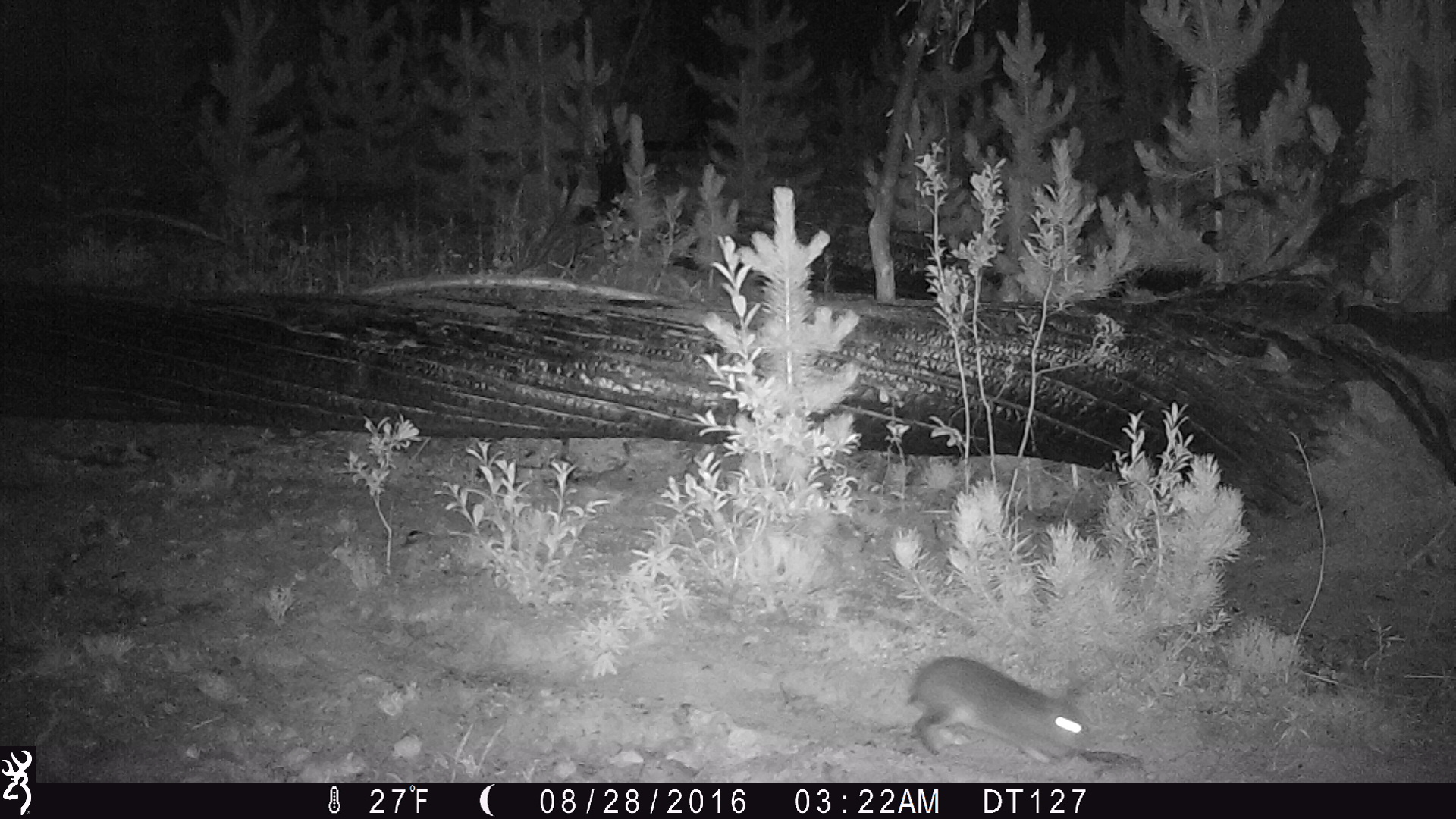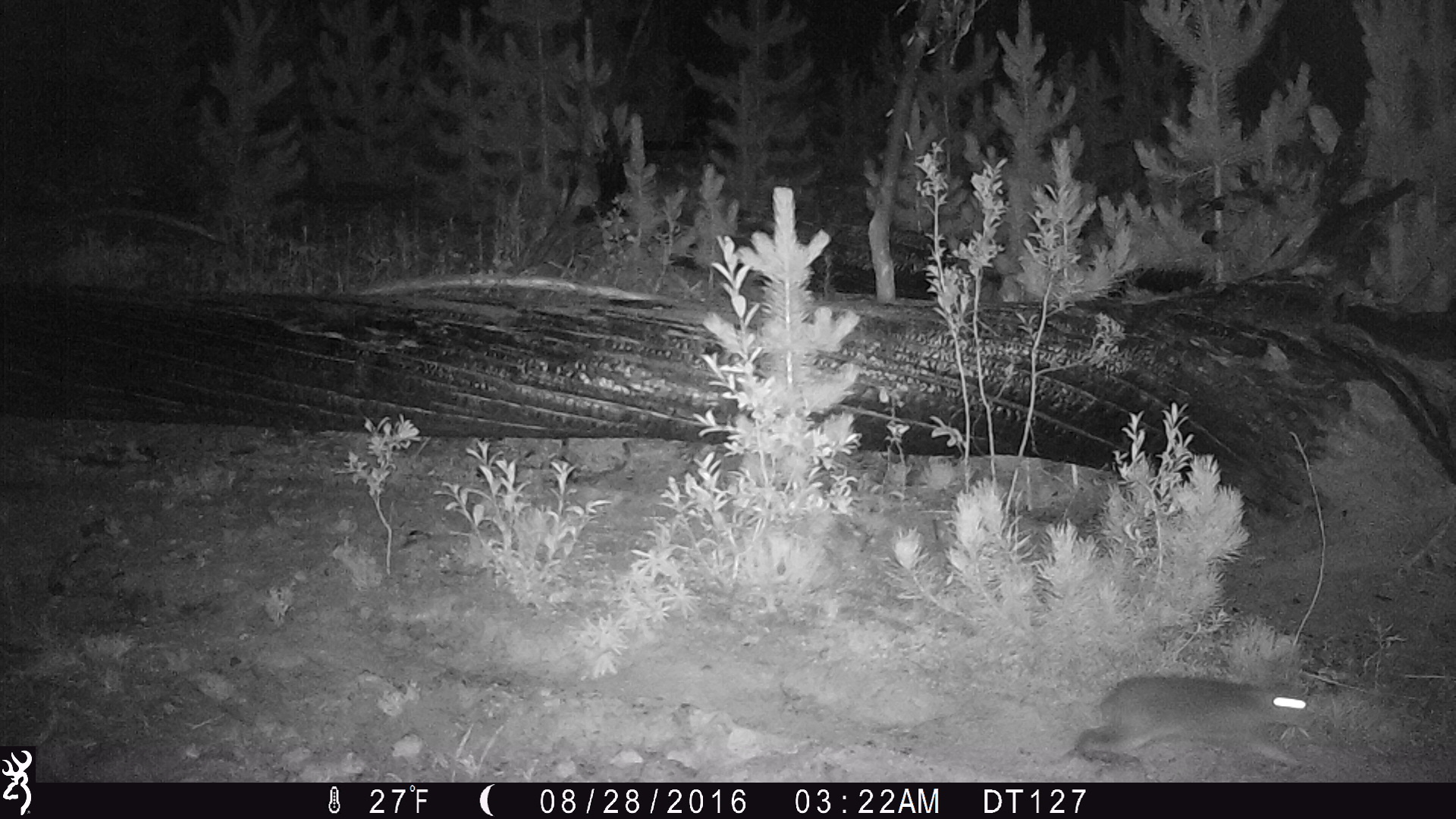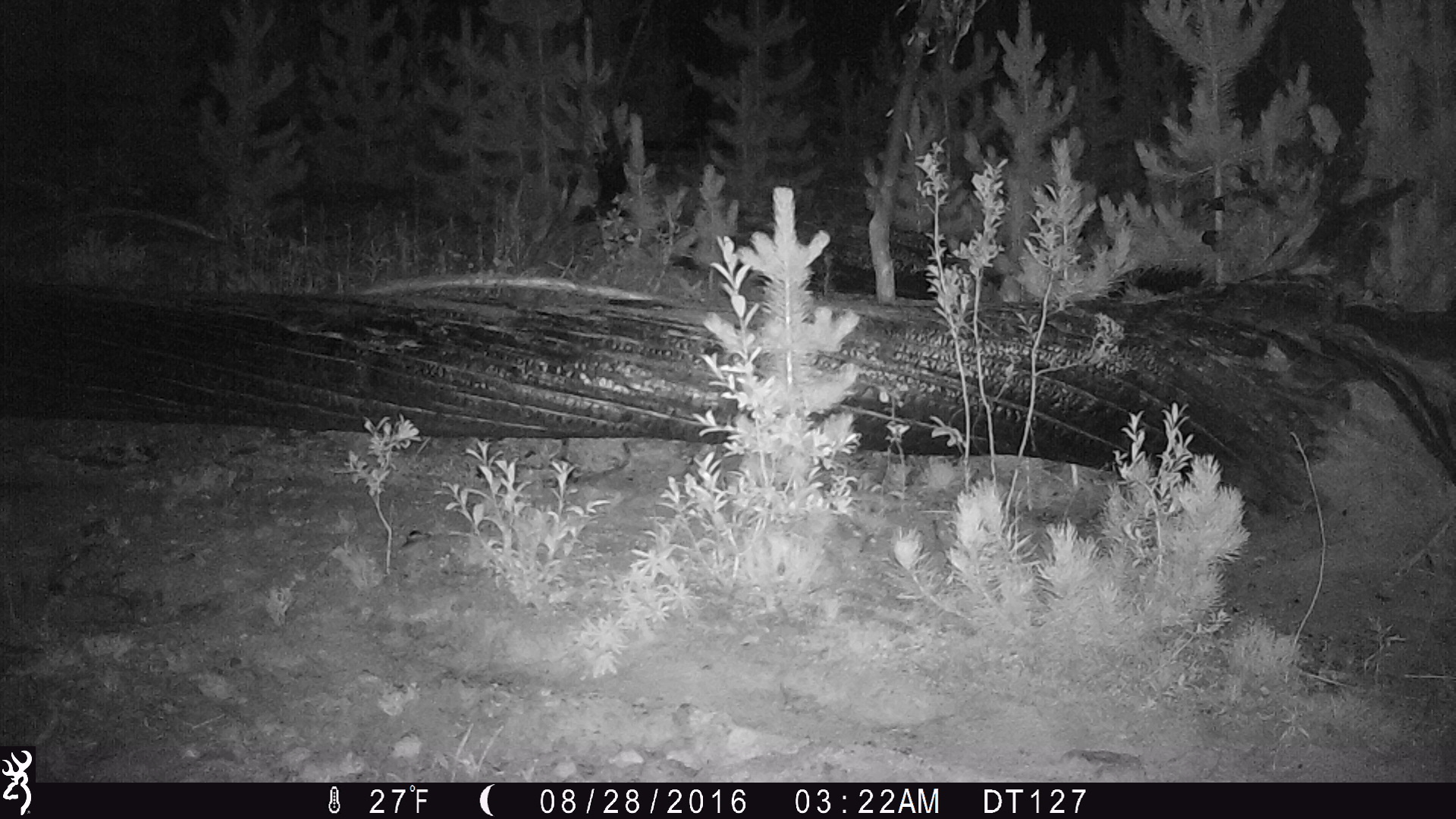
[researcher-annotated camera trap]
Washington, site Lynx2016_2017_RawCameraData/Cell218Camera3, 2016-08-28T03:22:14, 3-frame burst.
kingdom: Animalia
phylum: Chordata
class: Mammalia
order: Lagomorpha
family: Leporidae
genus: Lepus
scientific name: Lepus americanus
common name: snowshoe hare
Lepus americanus (snowshoe hare). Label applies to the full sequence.